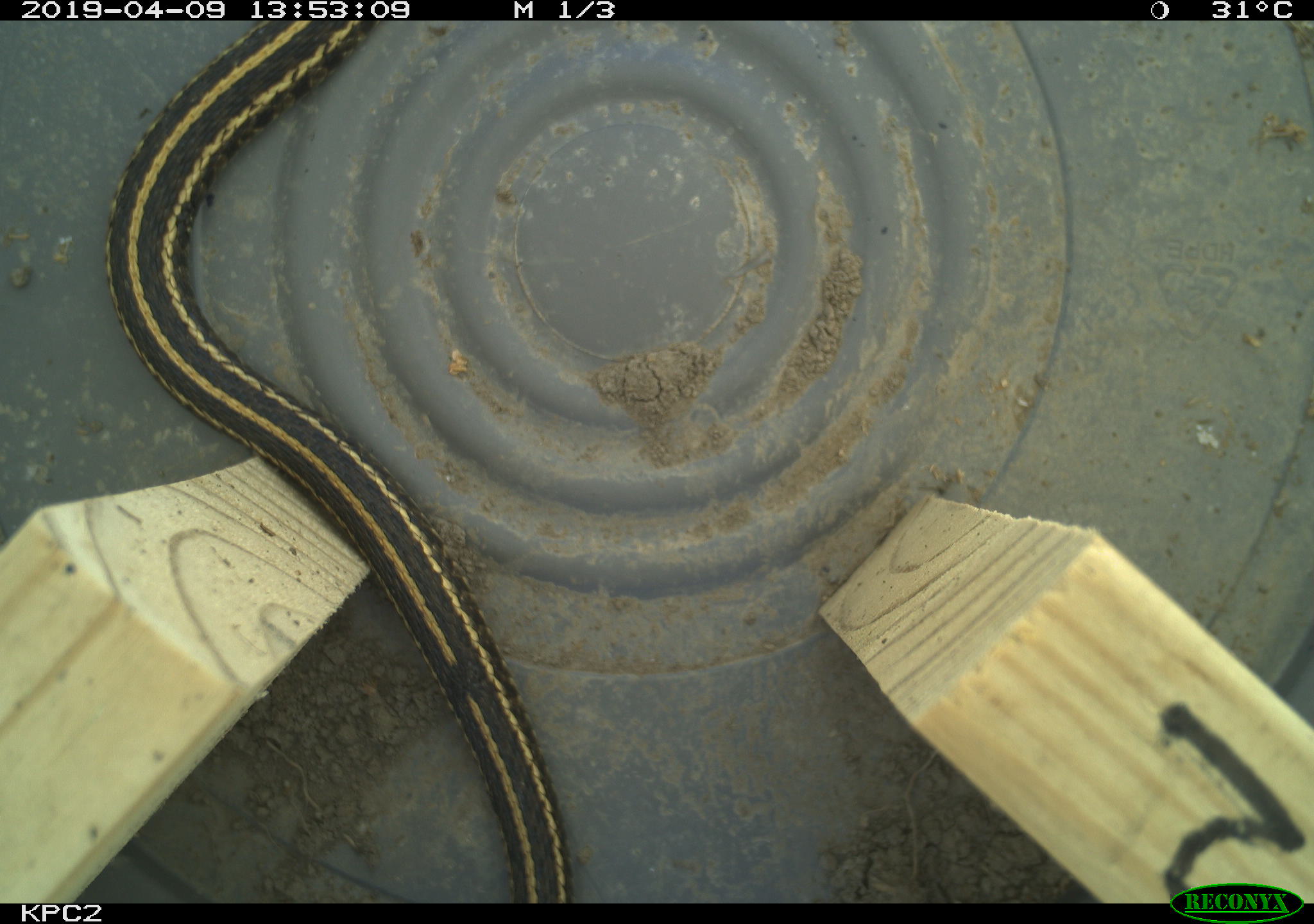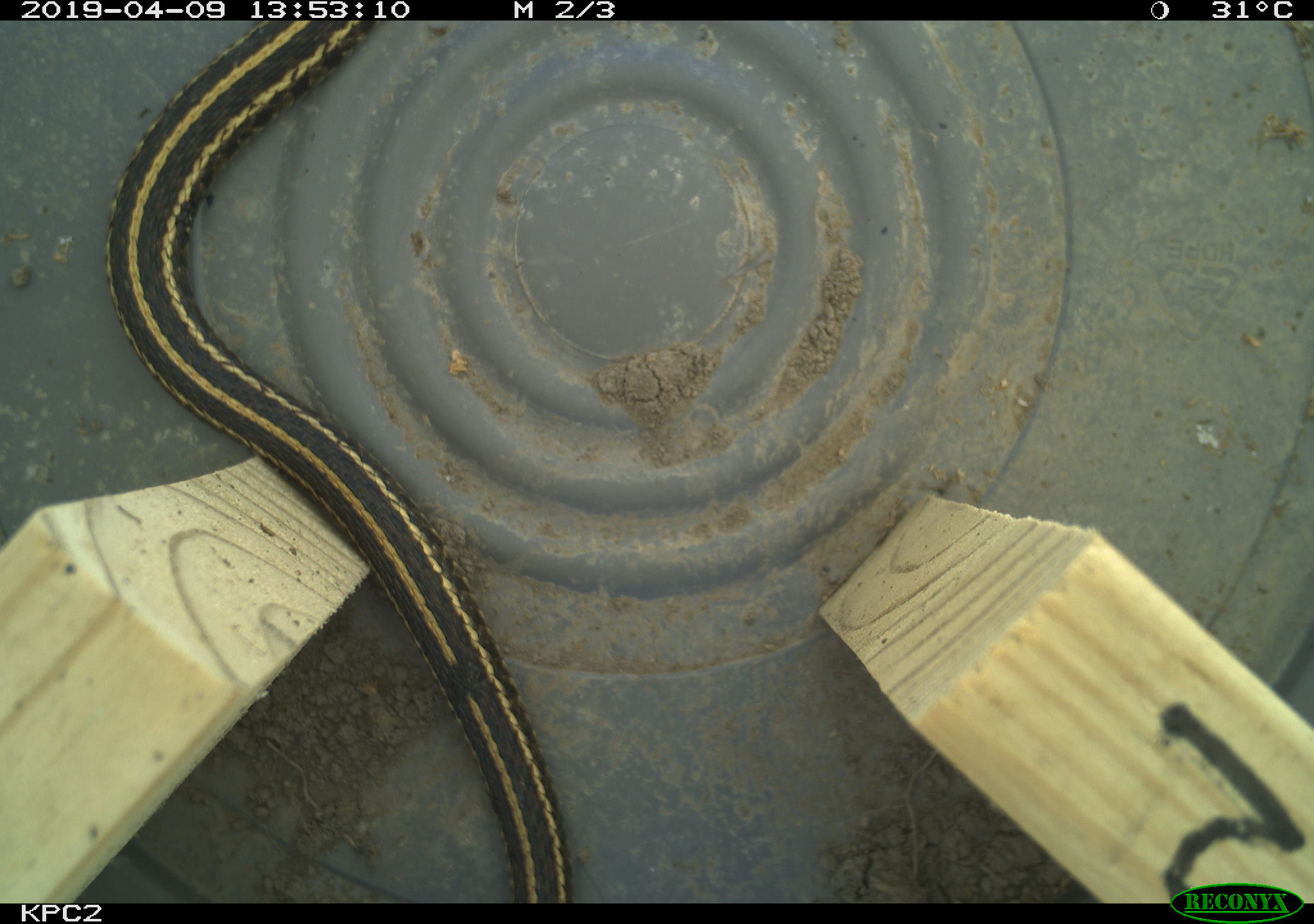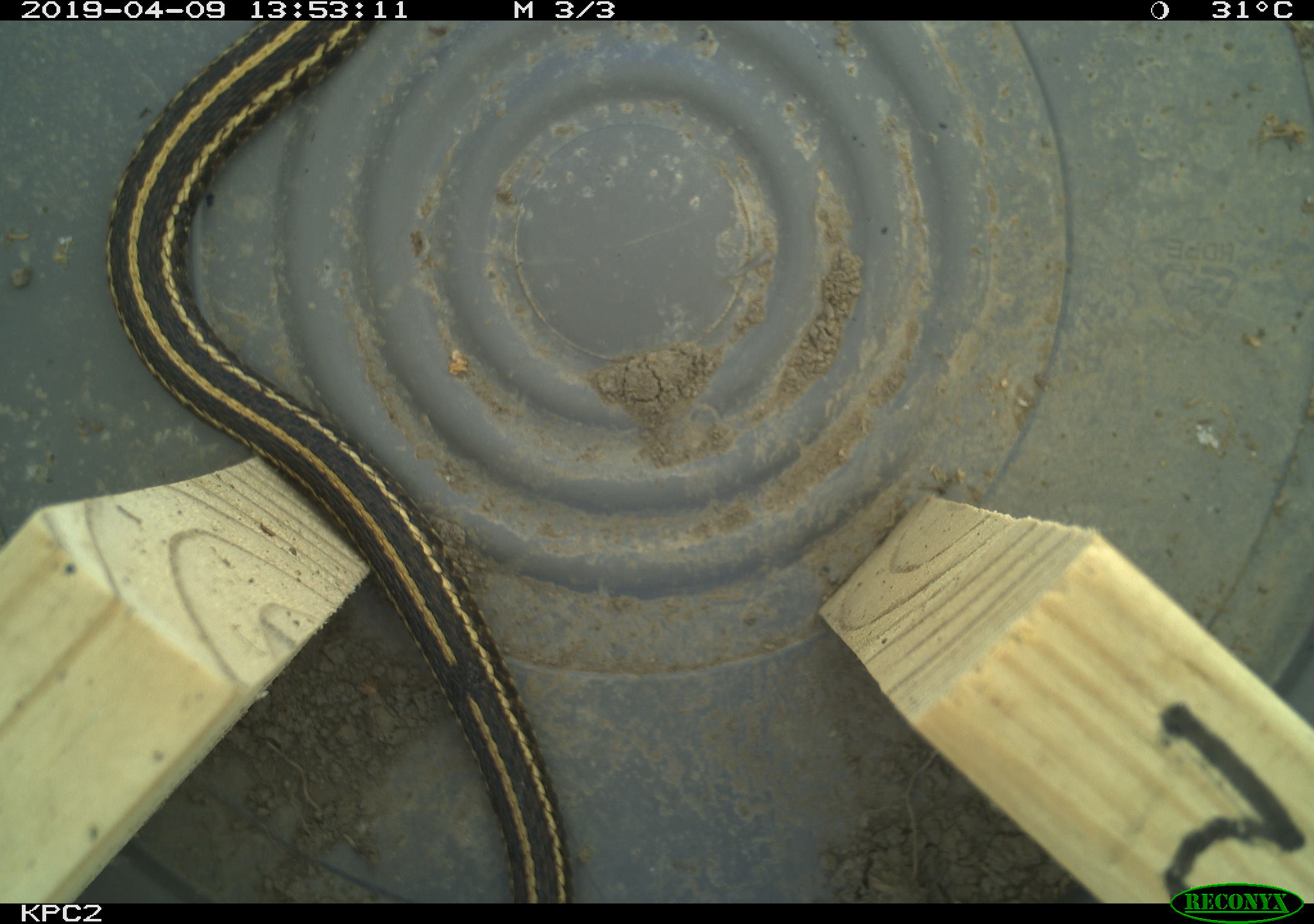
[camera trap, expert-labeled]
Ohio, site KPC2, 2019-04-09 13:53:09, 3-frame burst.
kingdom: Animalia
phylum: Chordata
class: Reptilia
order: Squamata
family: Colubridae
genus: Thamnophis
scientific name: Thamnophis radix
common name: plains gartersnake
Plains gartersnake (Thamnophis radix).